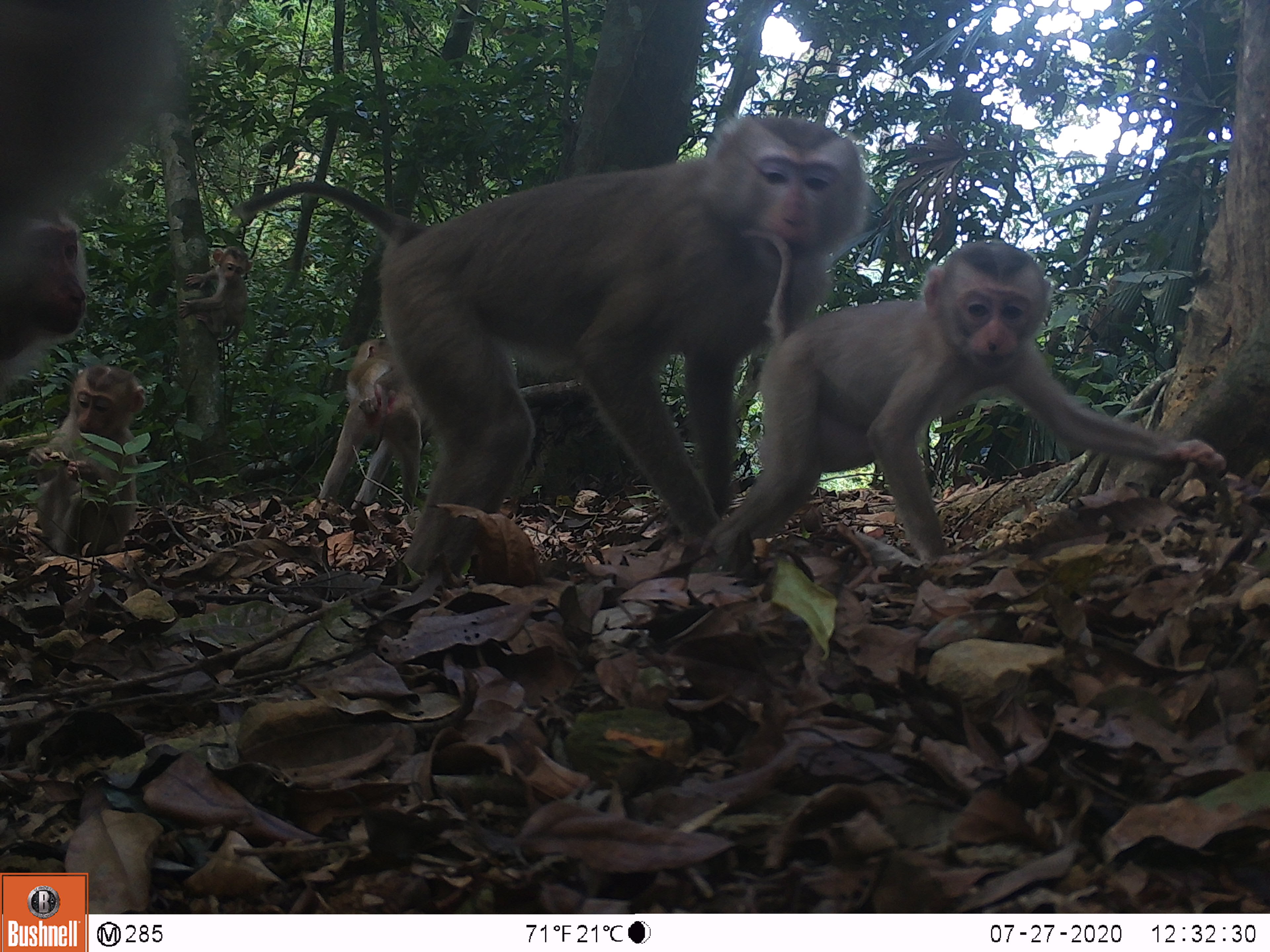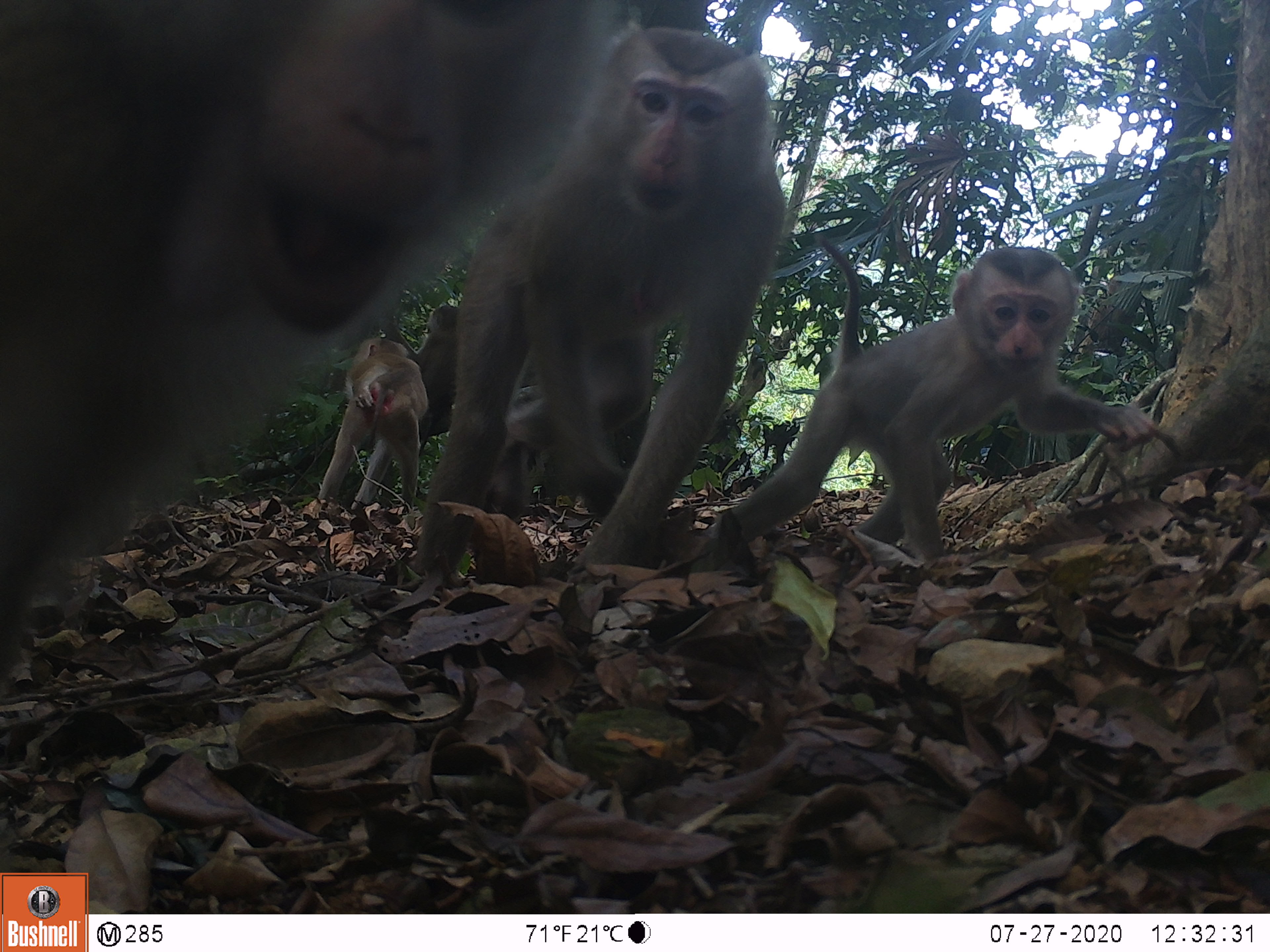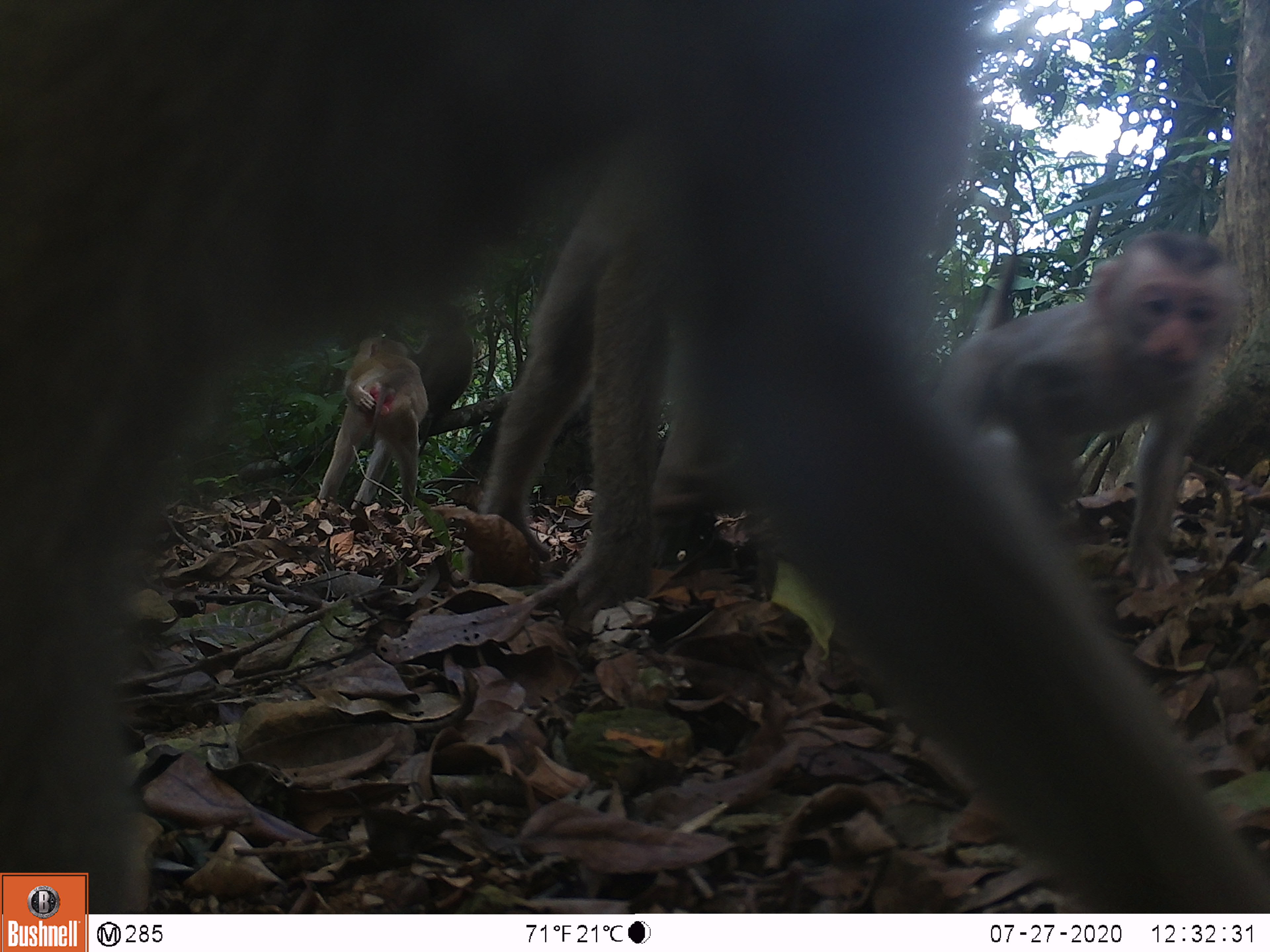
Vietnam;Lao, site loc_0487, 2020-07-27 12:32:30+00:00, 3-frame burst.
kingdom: Animalia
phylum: Chordata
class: Mammalia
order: Primates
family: Cercopithecidae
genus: Macaca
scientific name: Macaca nemestrina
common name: pig-tailed macaque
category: pig tailed macaque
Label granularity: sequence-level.